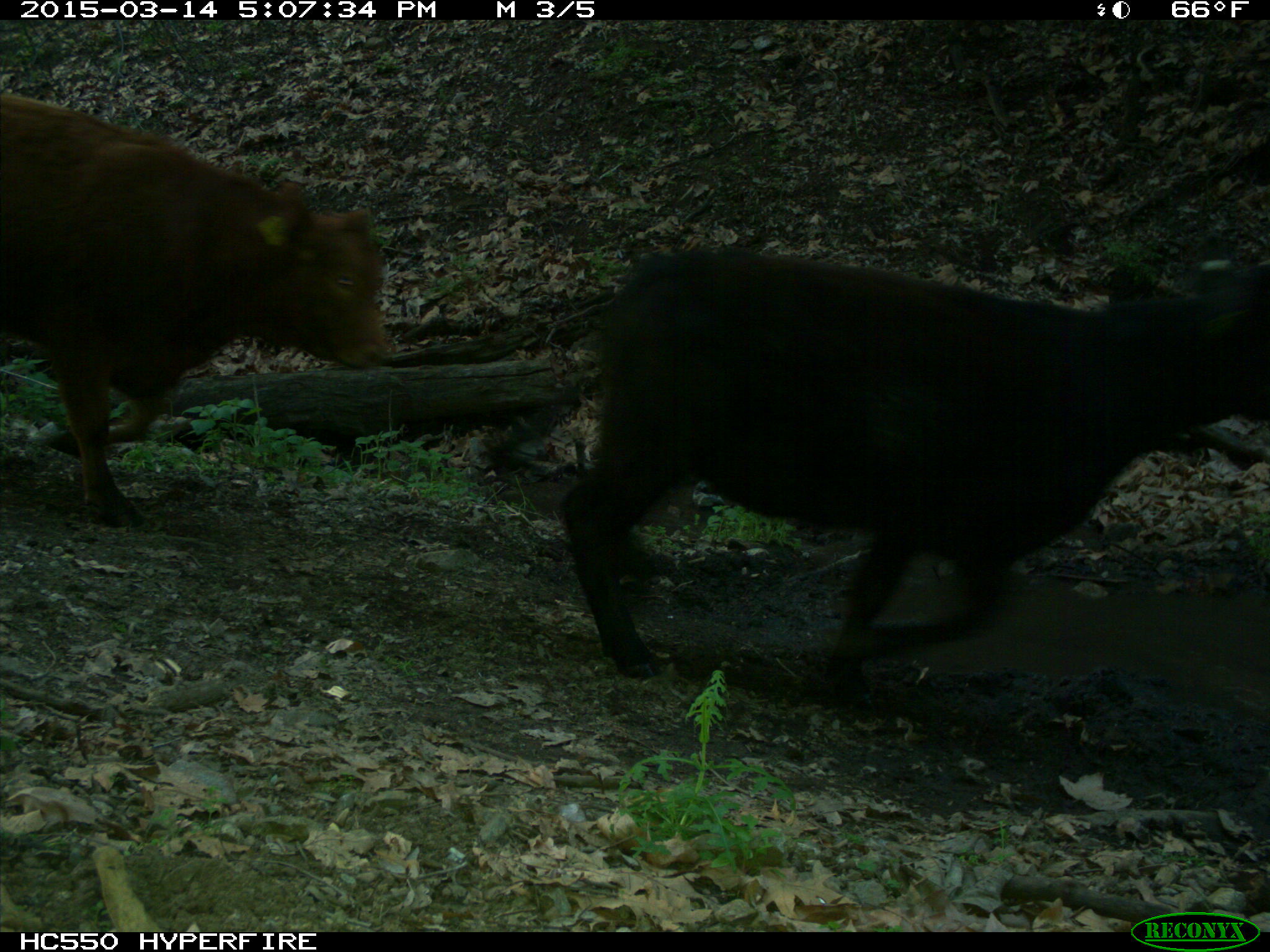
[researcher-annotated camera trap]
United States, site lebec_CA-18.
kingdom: Animalia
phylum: Chordata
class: Mammalia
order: Artiodactyla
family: Bovidae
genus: Bos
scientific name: Bos taurus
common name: domestic cow